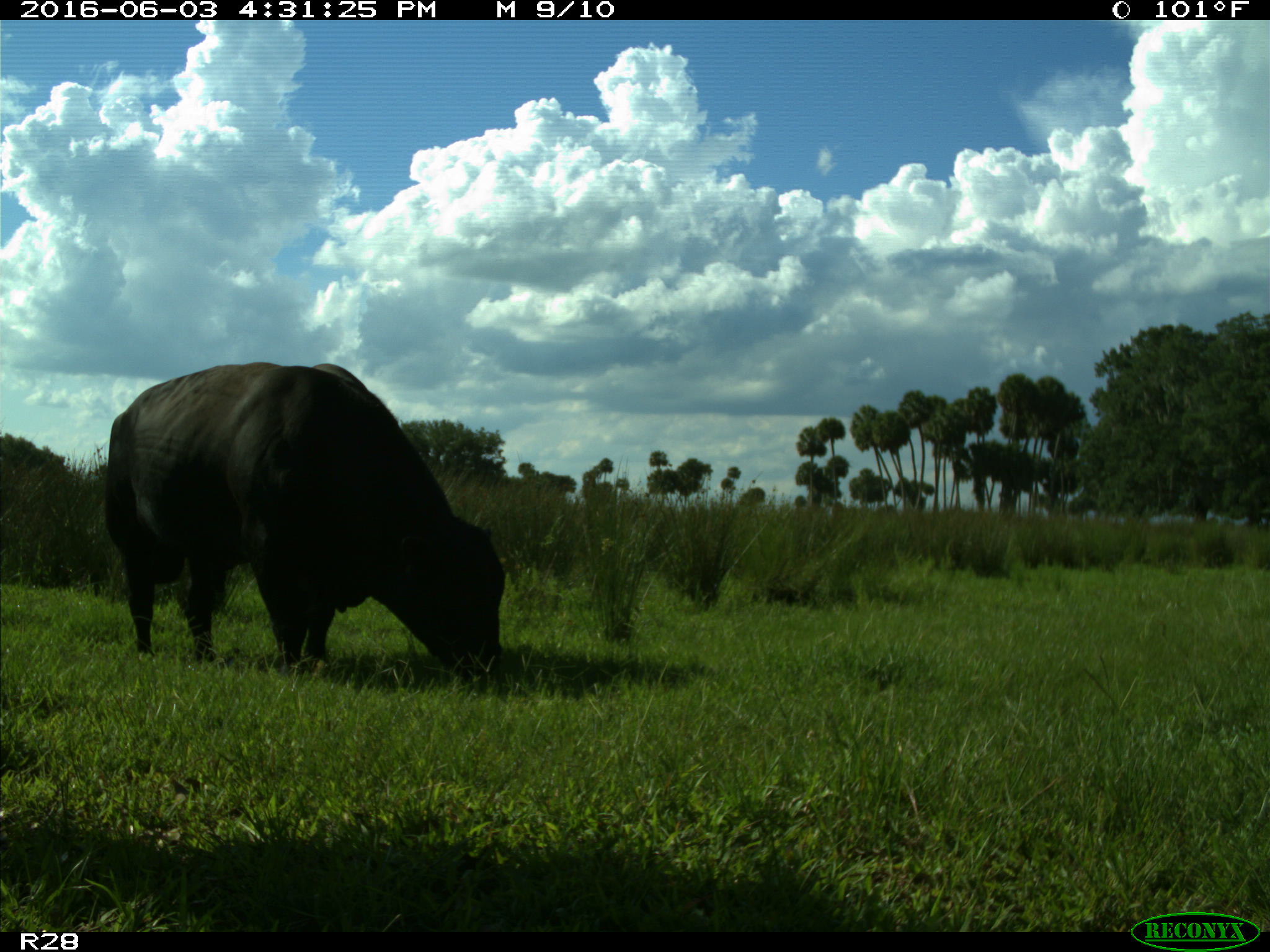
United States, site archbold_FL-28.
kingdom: Animalia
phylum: Chordata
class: Mammalia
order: Artiodactyla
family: Bovidae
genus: Bos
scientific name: Bos taurus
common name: domestic cow